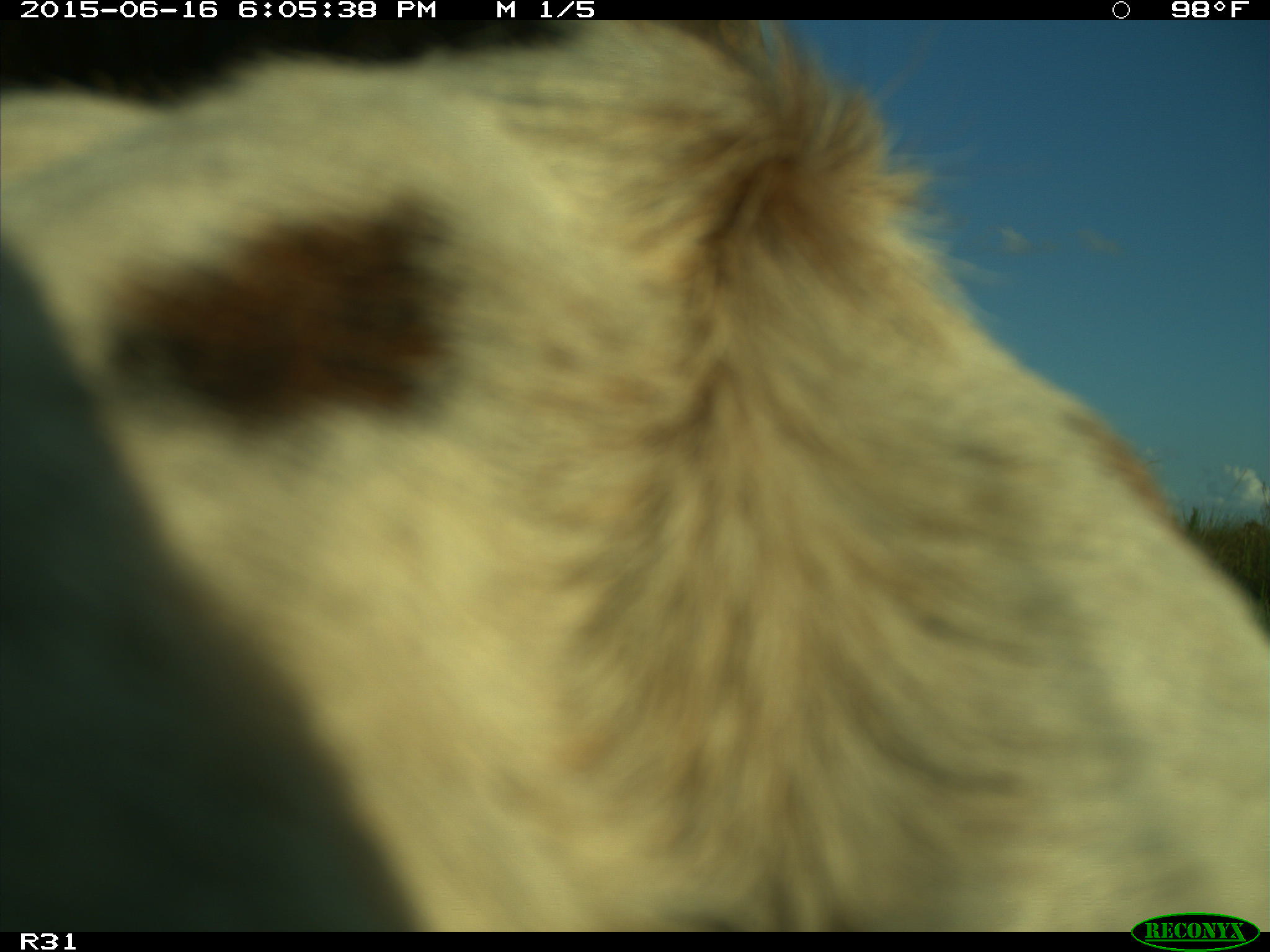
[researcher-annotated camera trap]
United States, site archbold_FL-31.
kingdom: Animalia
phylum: Chordata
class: Mammalia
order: Artiodactyla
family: Bovidae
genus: Bos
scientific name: Bos taurus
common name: domestic cow